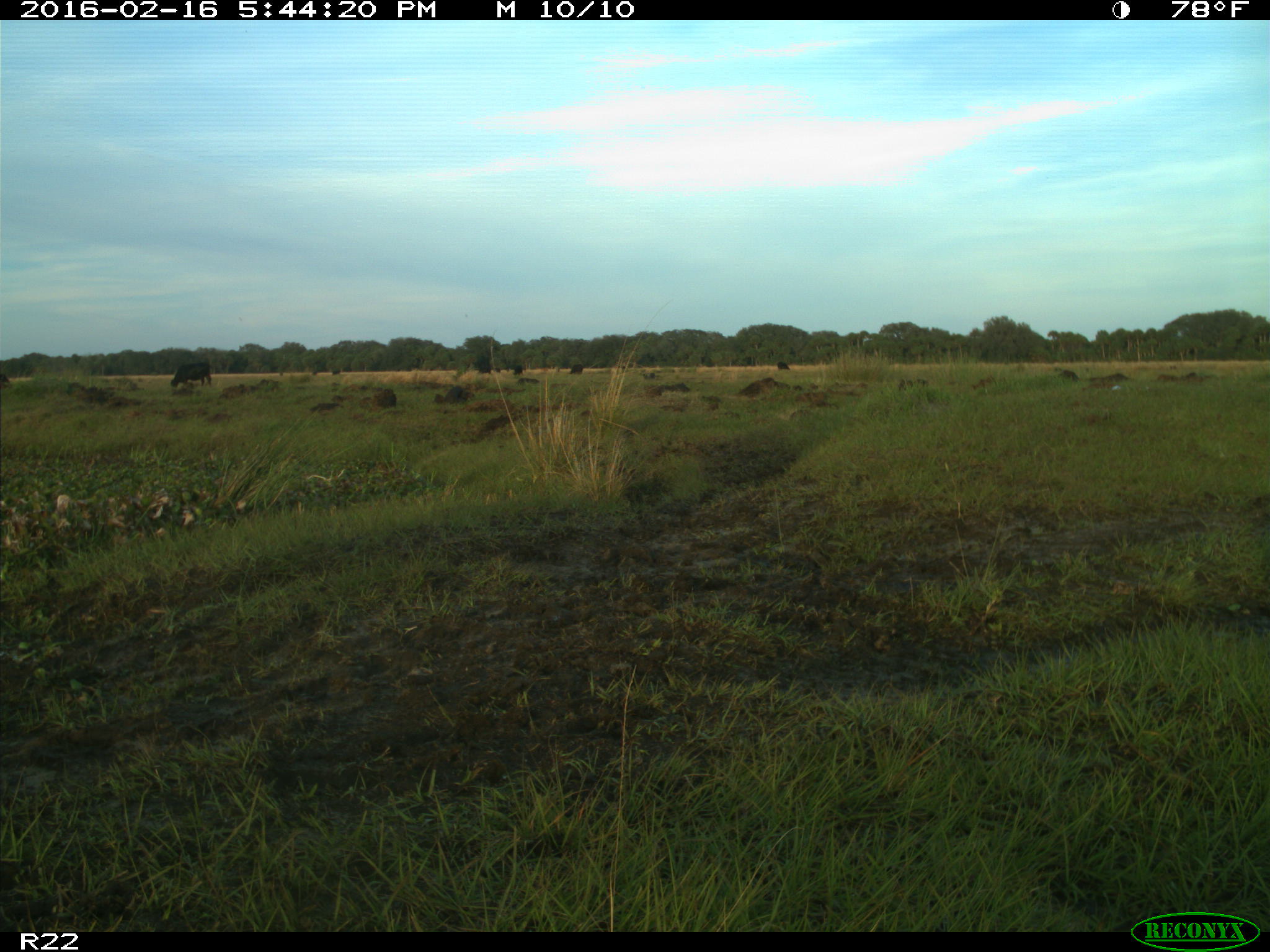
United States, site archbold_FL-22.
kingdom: Animalia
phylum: Chordata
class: Mammalia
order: Artiodactyla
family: Bovidae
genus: Bos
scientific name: Bos taurus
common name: domestic cow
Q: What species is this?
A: Bos taurus (domestic cow).